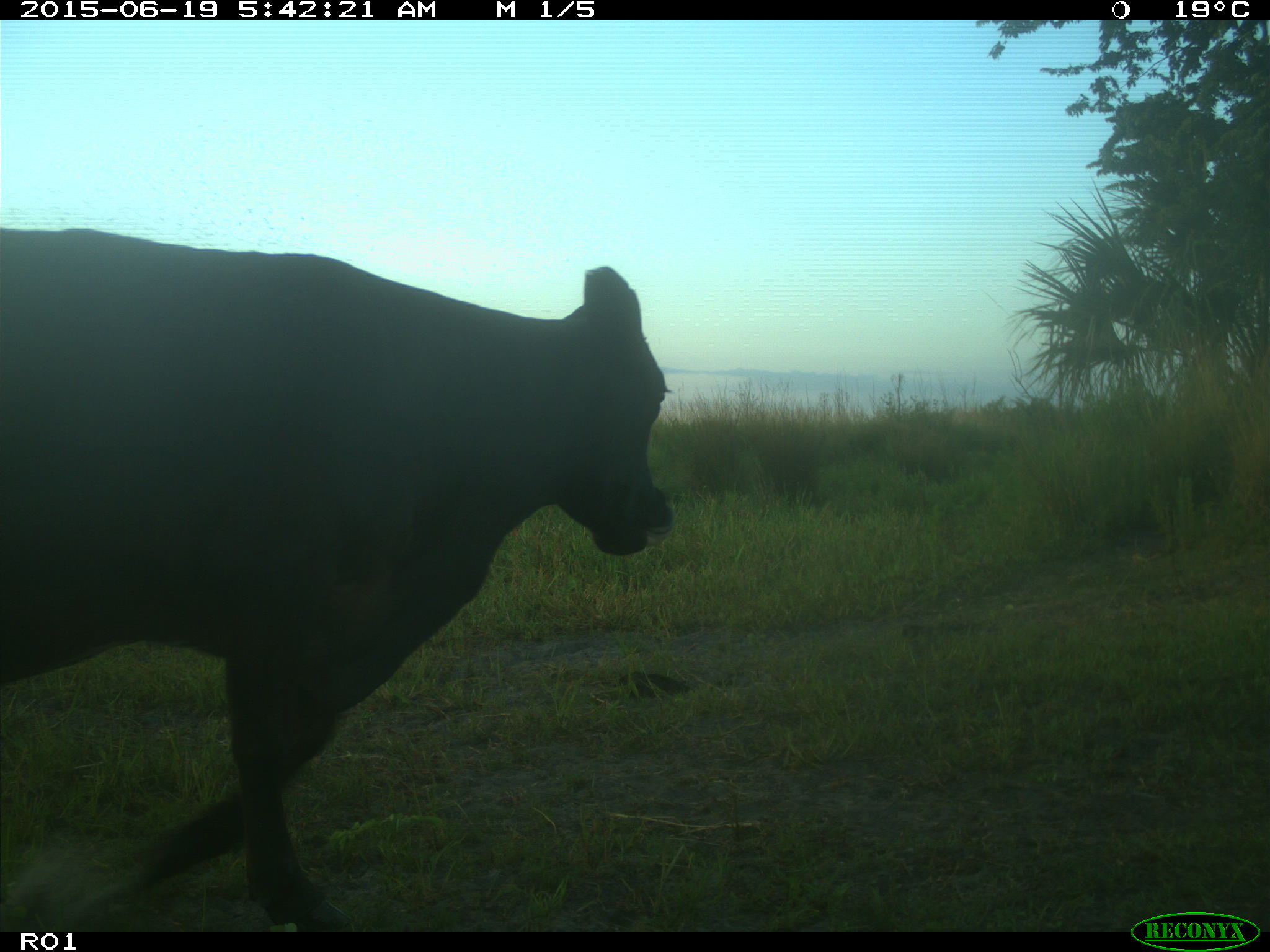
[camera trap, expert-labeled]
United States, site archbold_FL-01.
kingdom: Animalia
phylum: Chordata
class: Mammalia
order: Artiodactyla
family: Bovidae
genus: Bos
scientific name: Bos taurus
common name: domestic cow